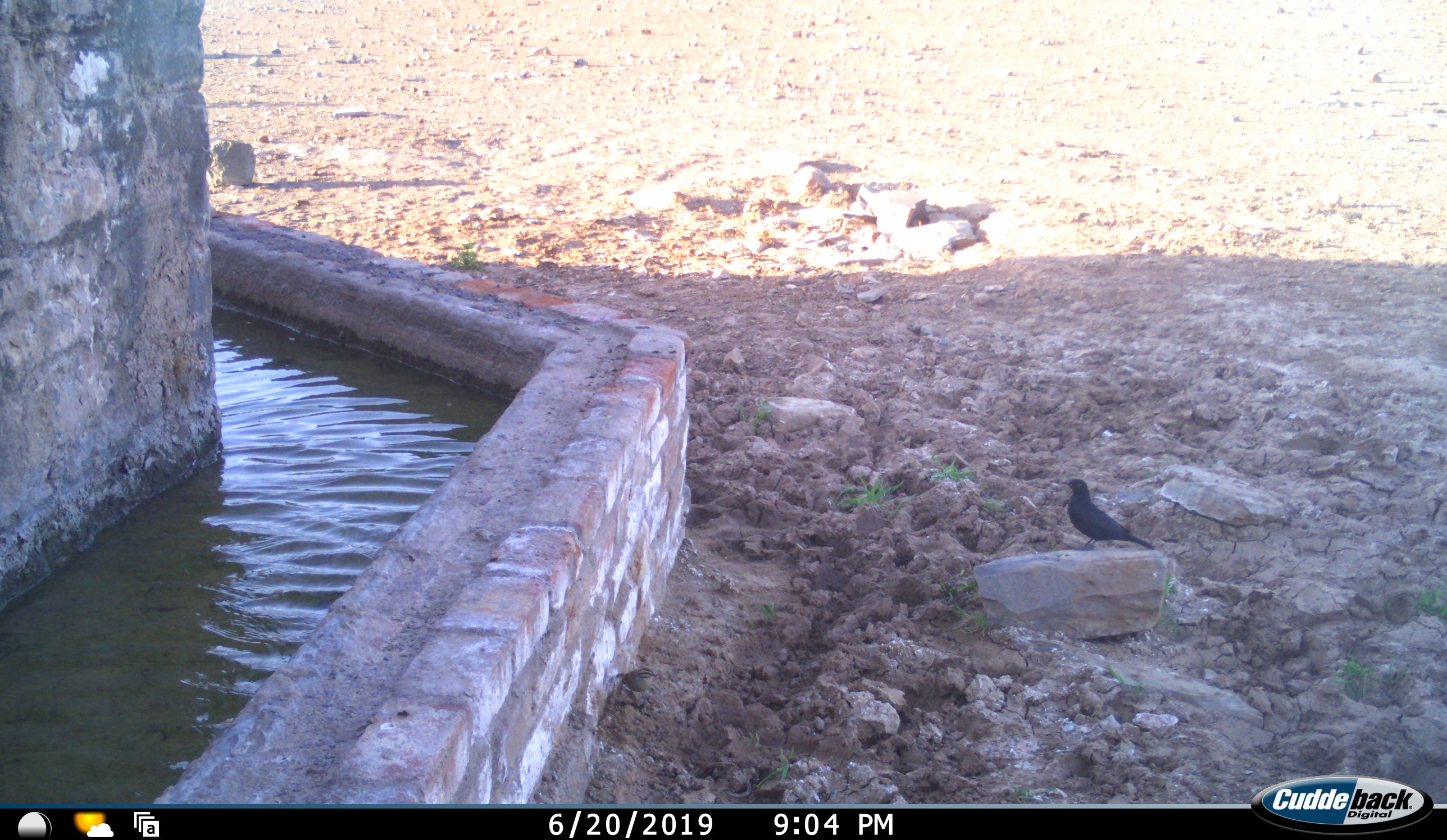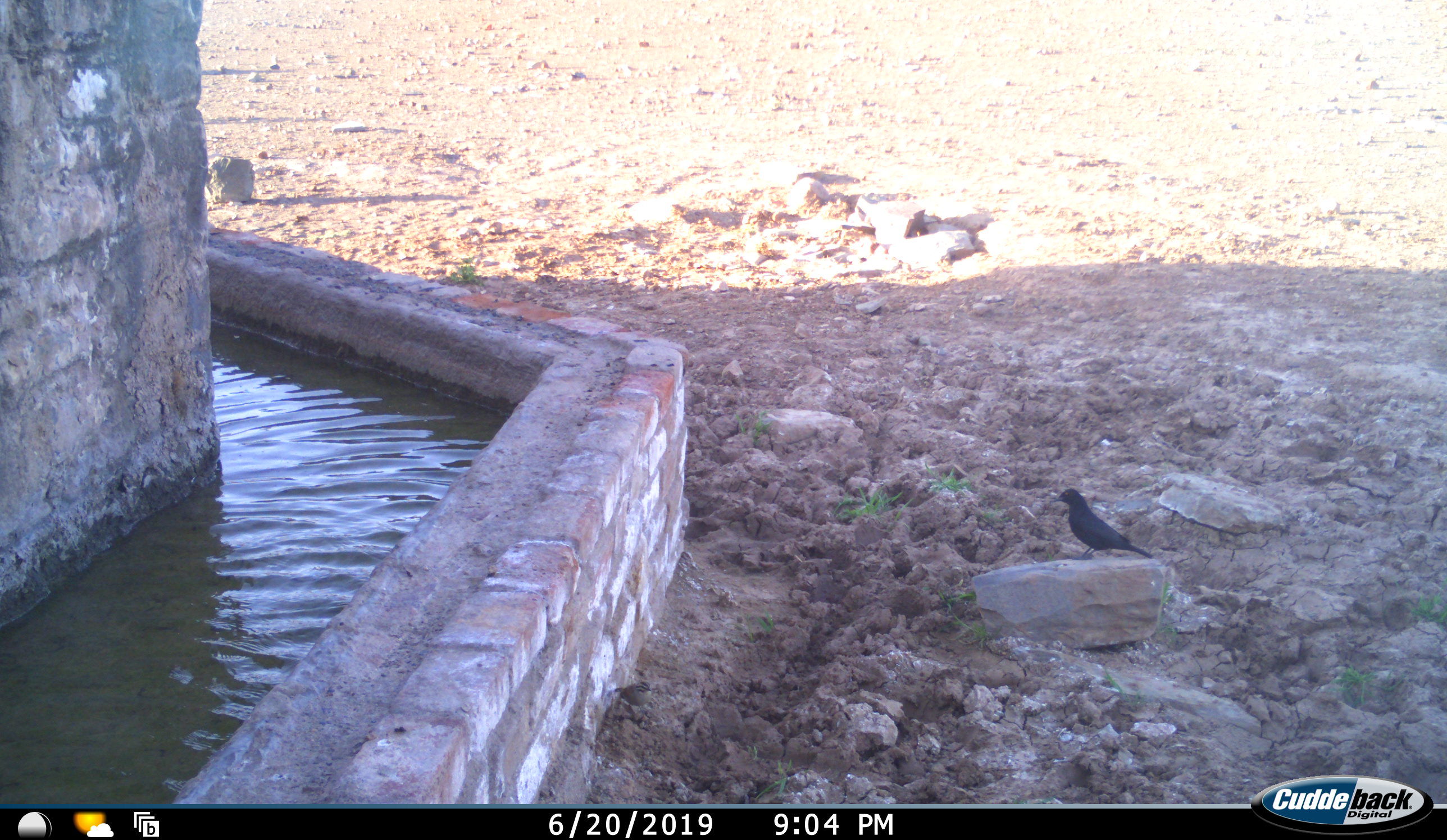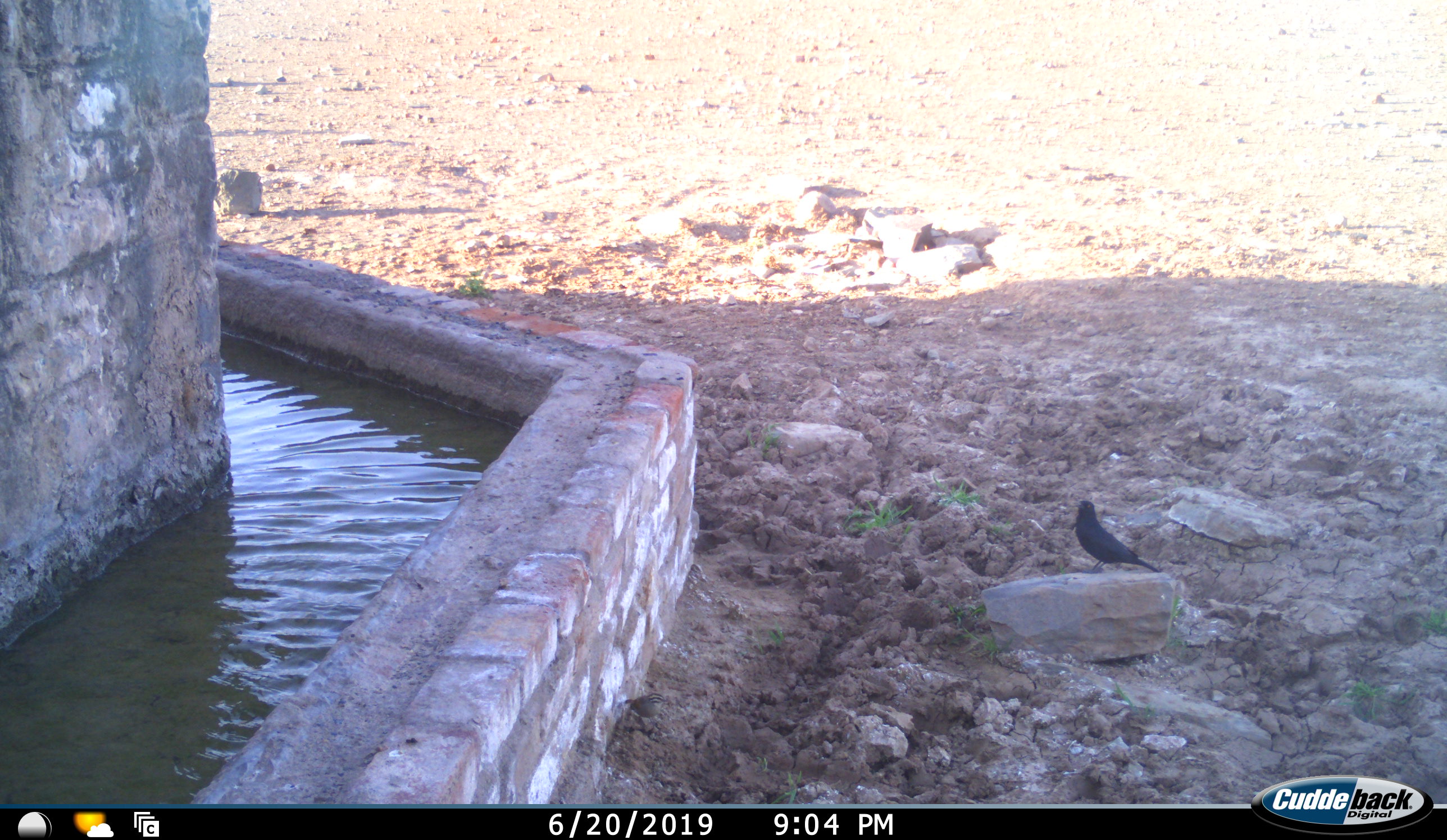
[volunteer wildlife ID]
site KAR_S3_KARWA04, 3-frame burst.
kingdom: Animalia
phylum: Chordata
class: Aves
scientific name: Aves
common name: bird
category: birdother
Birdother (bird) (Aves), count 1. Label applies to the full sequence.